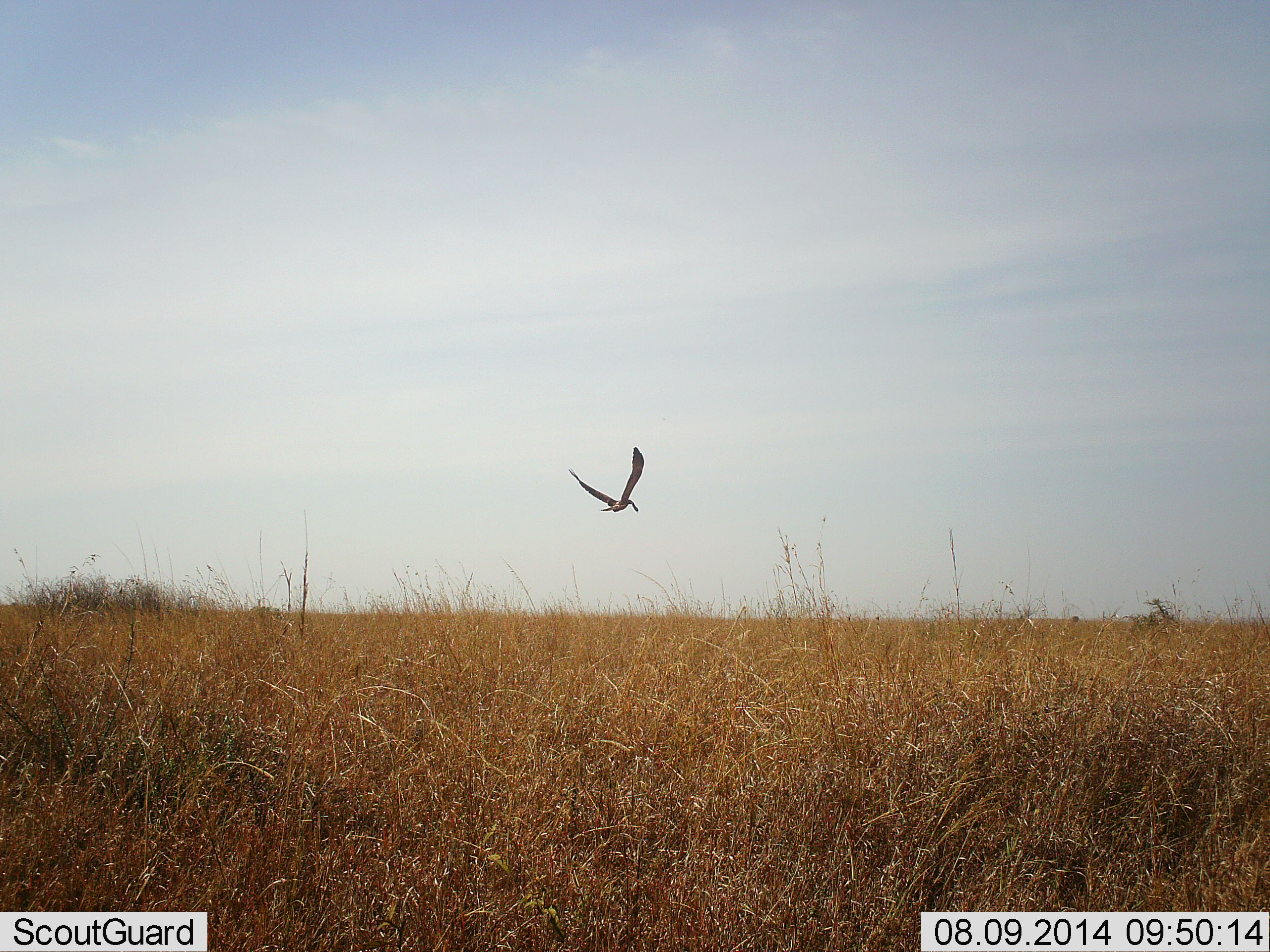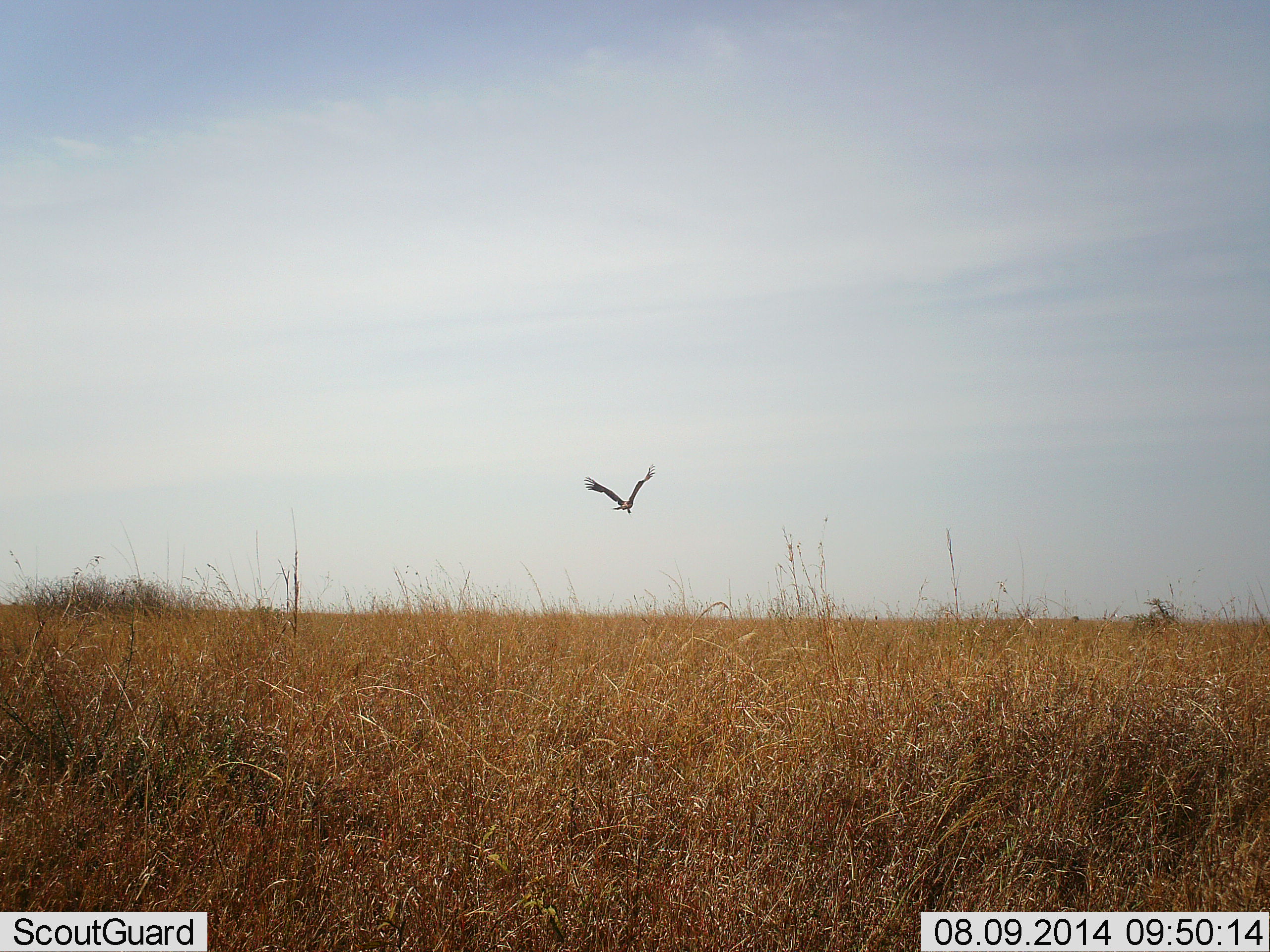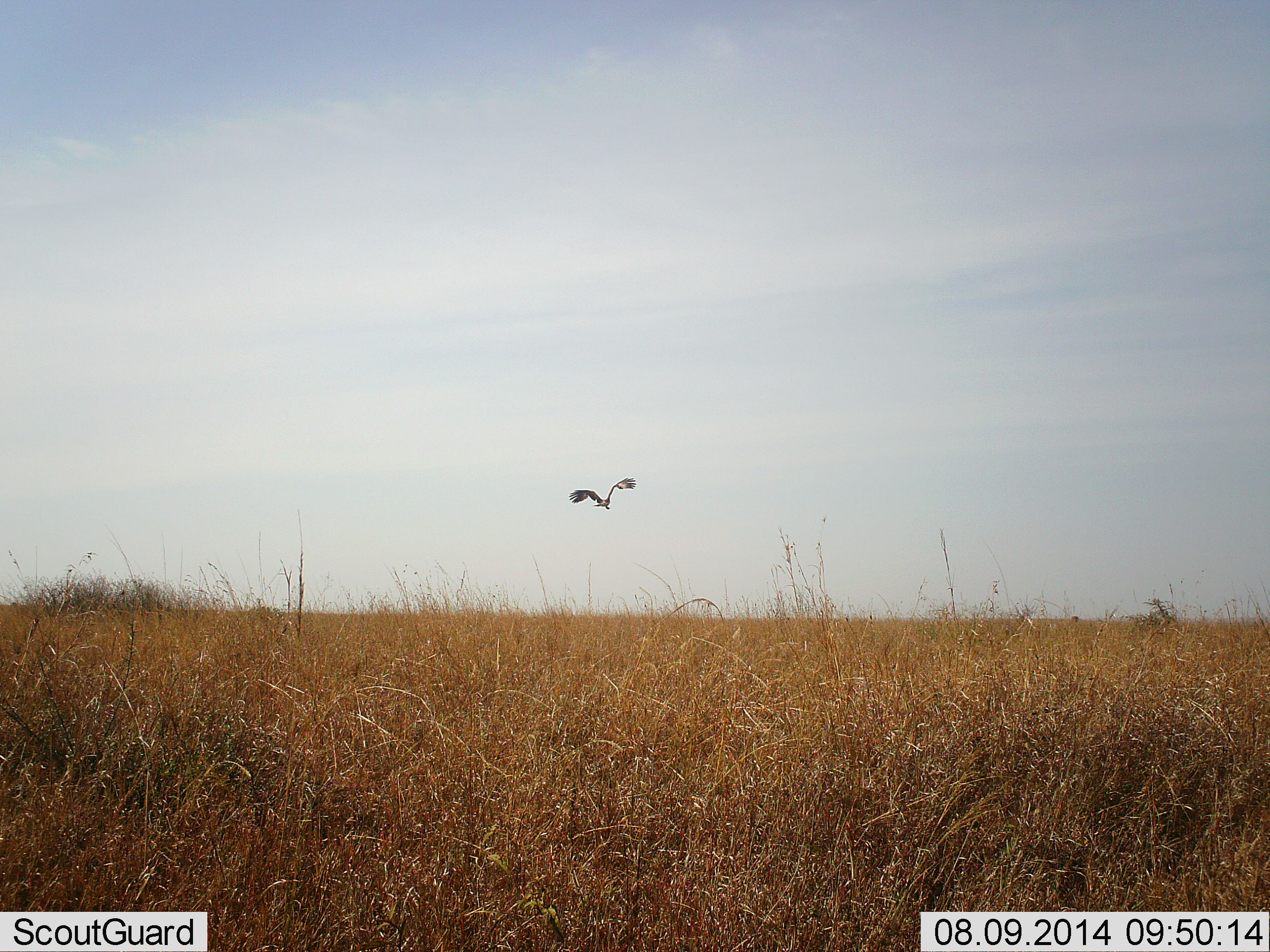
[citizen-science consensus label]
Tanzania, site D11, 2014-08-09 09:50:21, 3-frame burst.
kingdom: Animalia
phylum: Chordata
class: Aves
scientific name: Aves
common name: bird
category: otherbird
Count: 1.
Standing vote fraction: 0%.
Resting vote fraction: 0%.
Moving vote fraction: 100%.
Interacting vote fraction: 0%.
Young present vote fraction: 0%.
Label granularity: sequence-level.